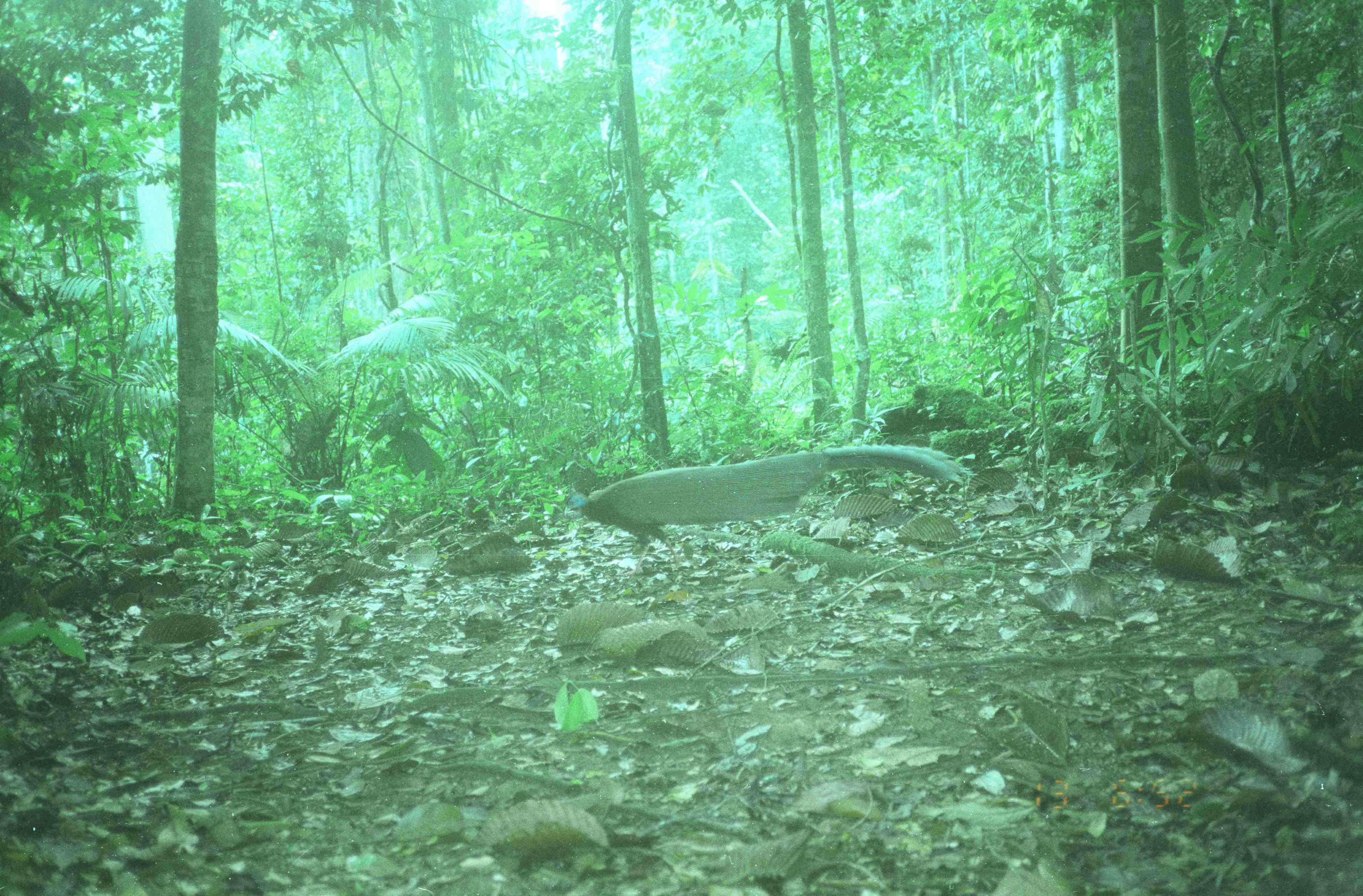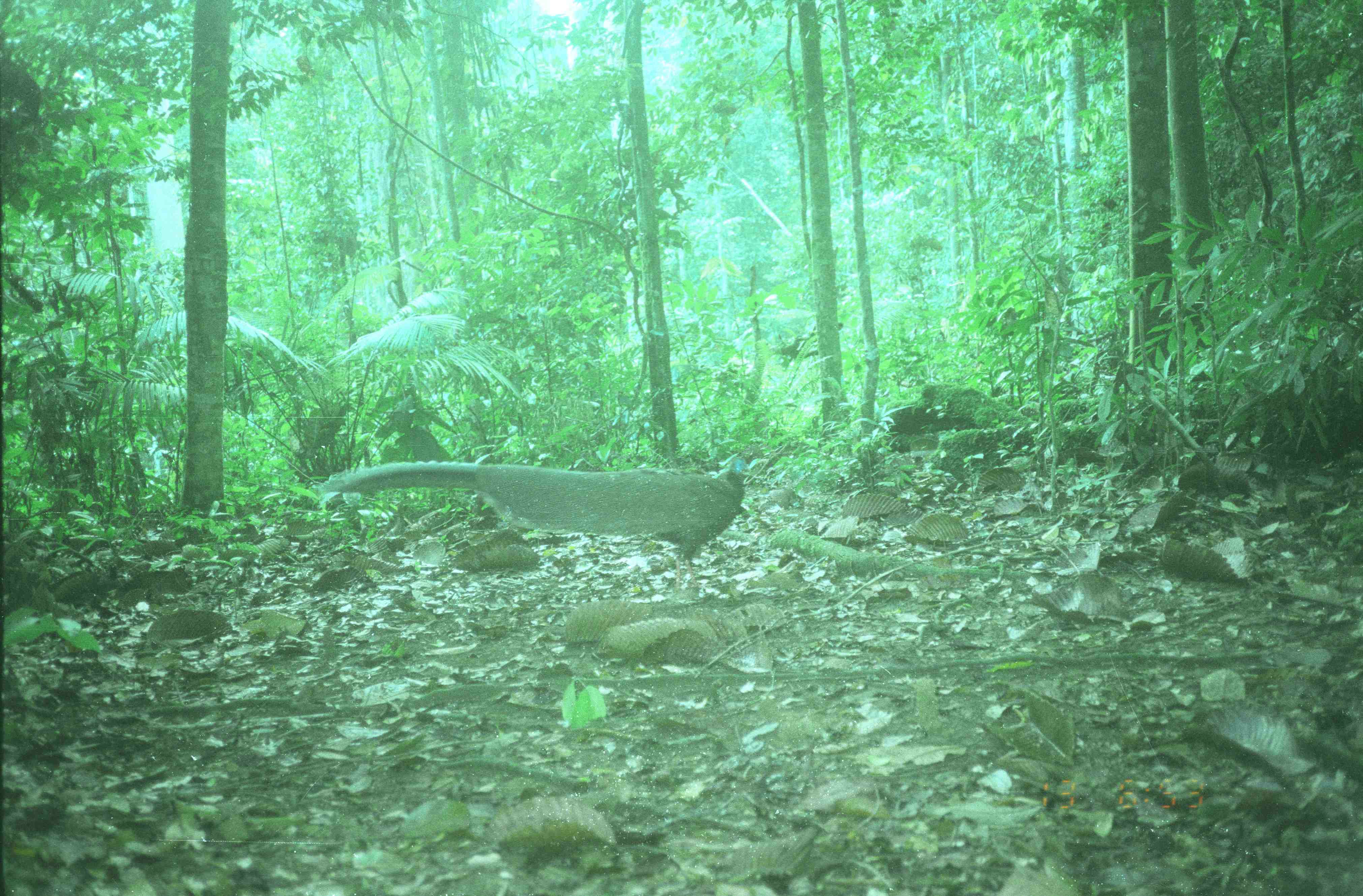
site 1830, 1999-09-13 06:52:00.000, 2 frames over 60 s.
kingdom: Animalia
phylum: Chordata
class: Aves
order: Galliformes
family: Phasianidae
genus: Argusianus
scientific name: Argusianus argus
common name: great argus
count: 1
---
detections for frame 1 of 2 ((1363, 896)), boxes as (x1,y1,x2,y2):
argusianus argus: (564,445,968,574)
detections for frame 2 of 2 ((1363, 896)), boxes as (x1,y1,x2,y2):
argusianus argus: (320,454,750,590)